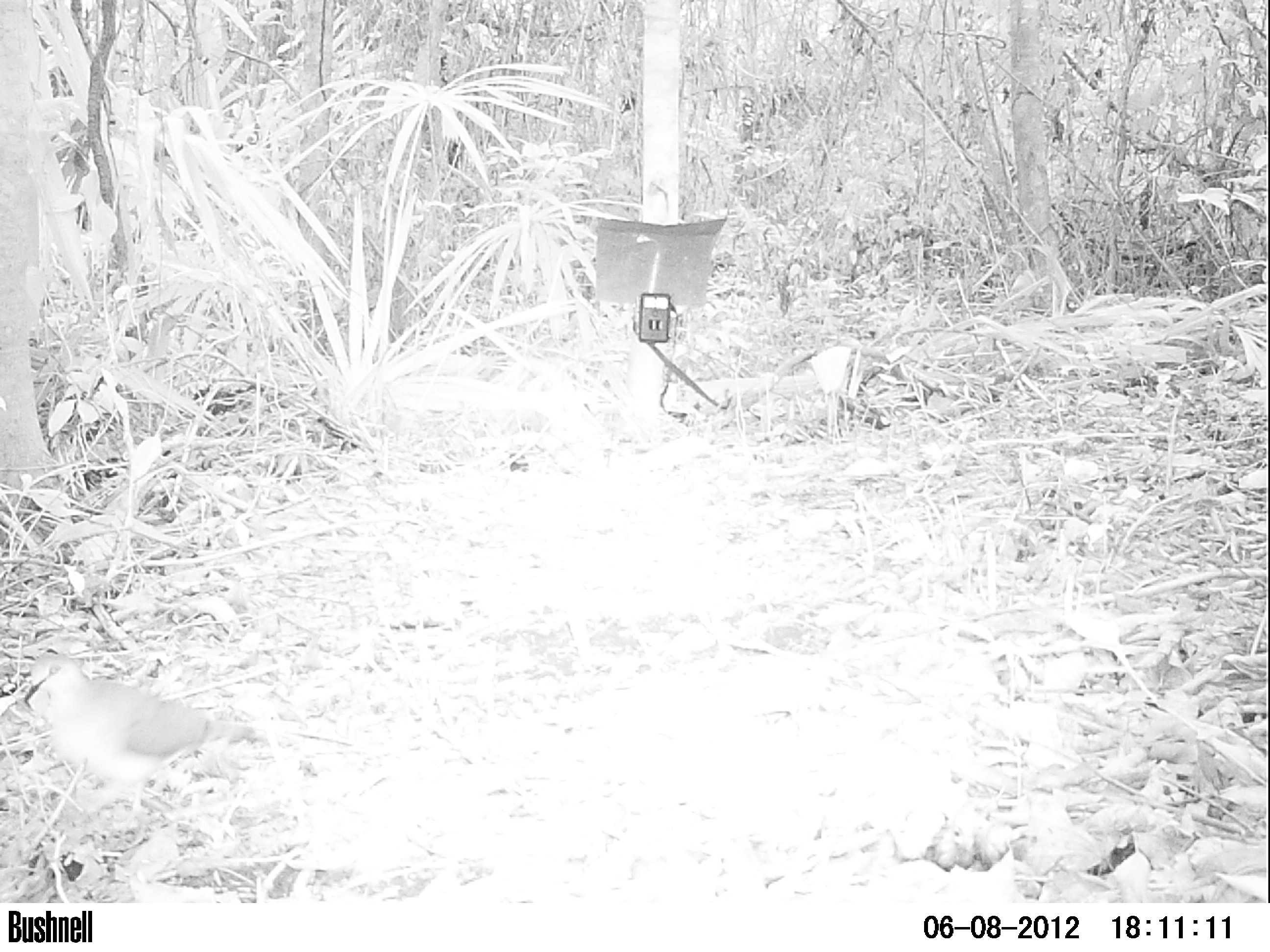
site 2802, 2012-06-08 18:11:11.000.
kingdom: Animalia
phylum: Chordata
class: Aves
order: Columbiformes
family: Columbidae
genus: Leptotila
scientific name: Leptotila verreauxi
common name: white-tipped dove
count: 1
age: adult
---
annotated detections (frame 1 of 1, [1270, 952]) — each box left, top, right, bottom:
leptotila verreauxi: 23, 653, 258, 830